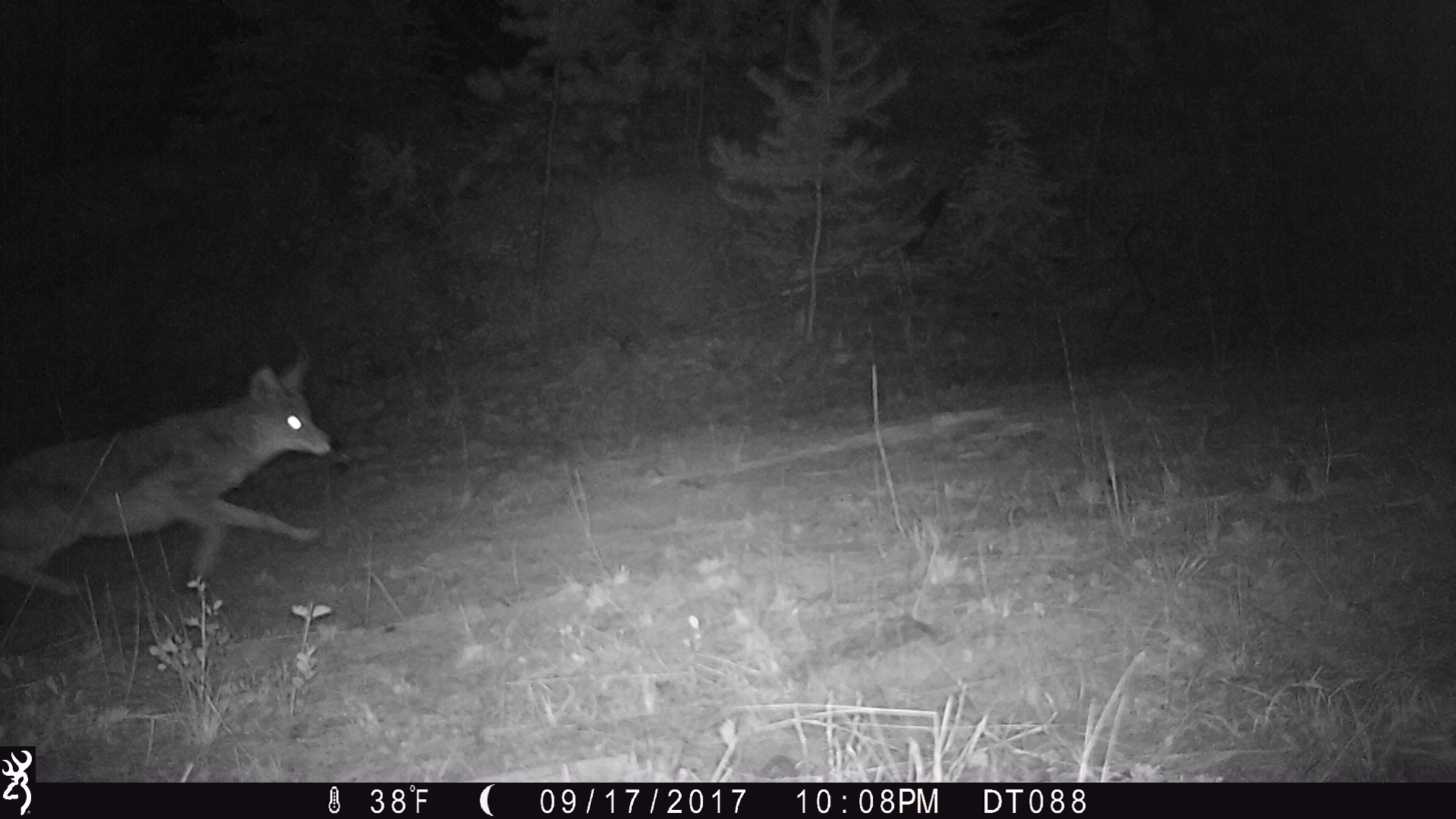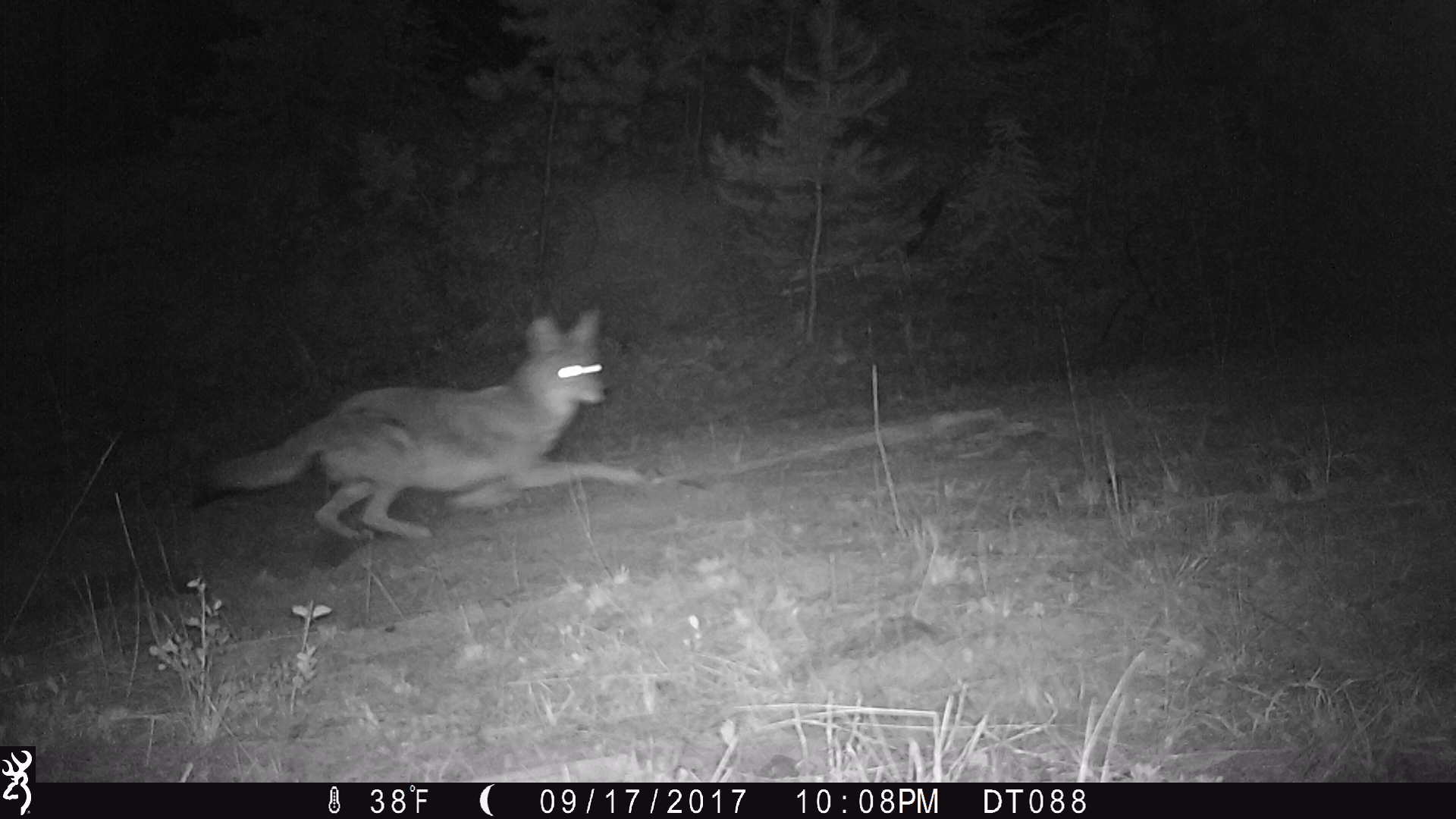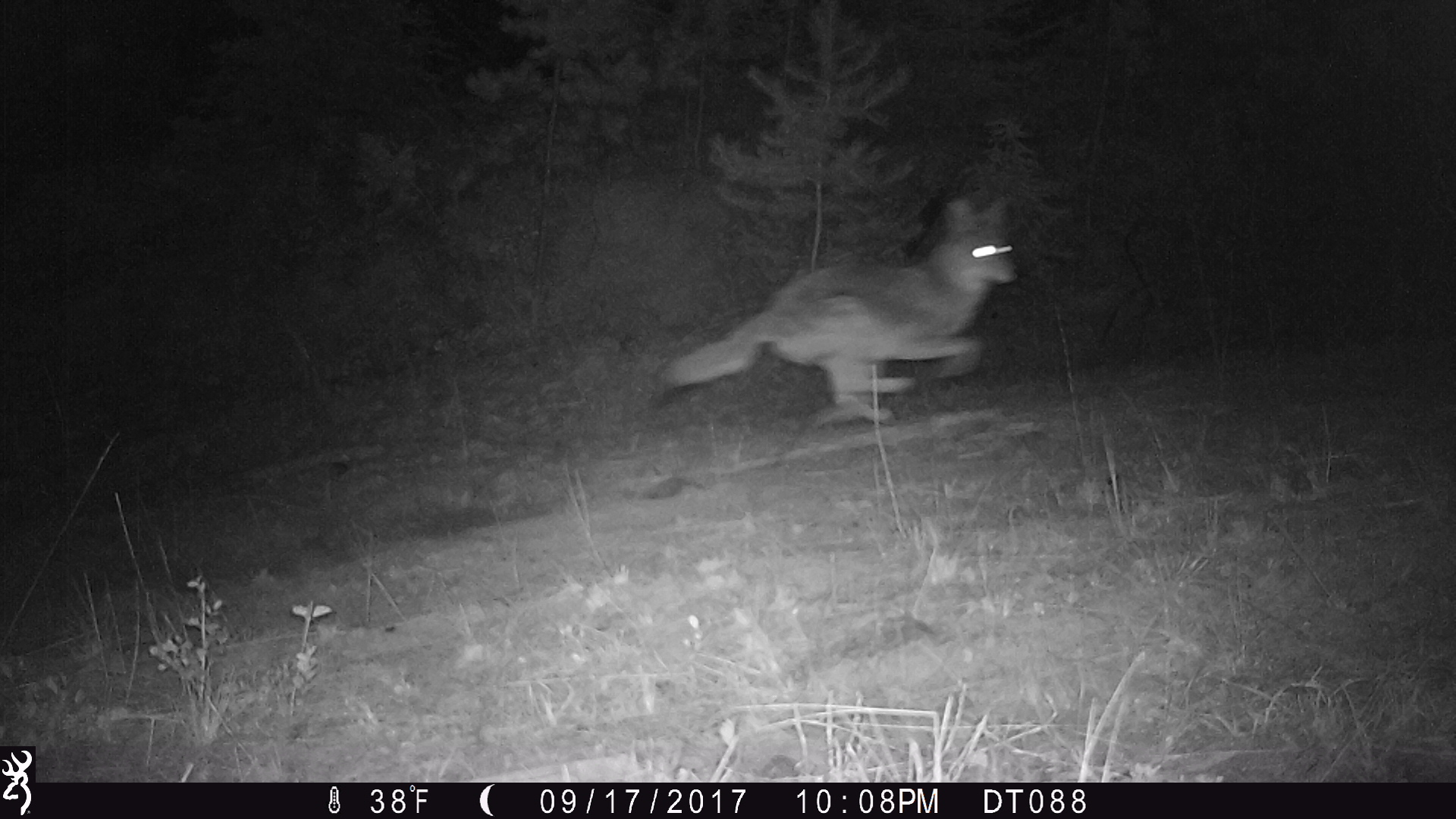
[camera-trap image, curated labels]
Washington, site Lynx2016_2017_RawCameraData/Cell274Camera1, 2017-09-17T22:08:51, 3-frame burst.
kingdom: Animalia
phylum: Chordata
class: Mammalia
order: Carnivora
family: Canidae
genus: Canis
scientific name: Canis latrans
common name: coyote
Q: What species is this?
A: Canis latrans (coyote).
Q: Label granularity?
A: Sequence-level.